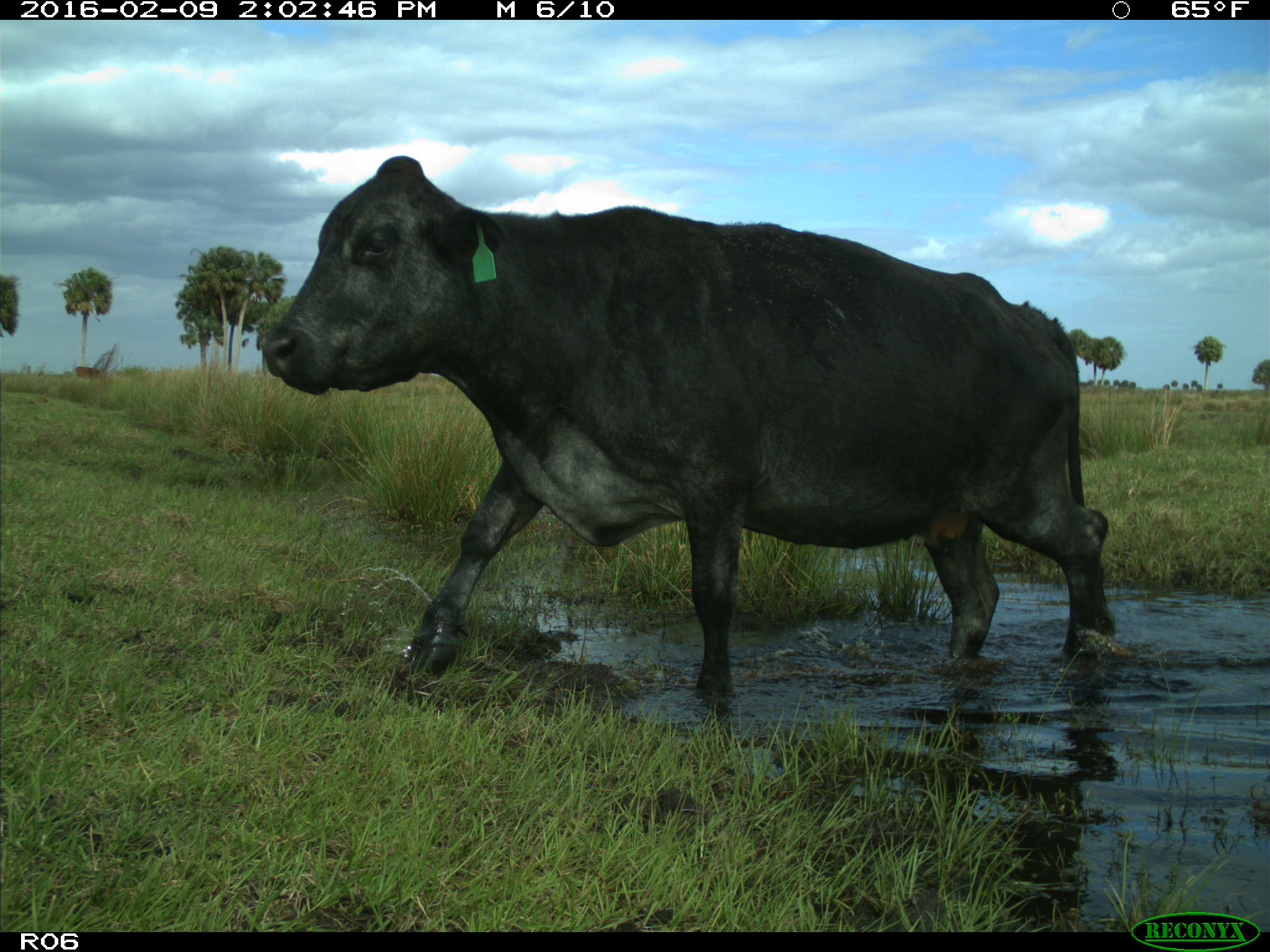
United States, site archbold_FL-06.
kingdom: Animalia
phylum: Chordata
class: Mammalia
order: Artiodactyla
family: Bovidae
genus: Bos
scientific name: Bos taurus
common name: domestic cow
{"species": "Bos taurus (domestic cow)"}